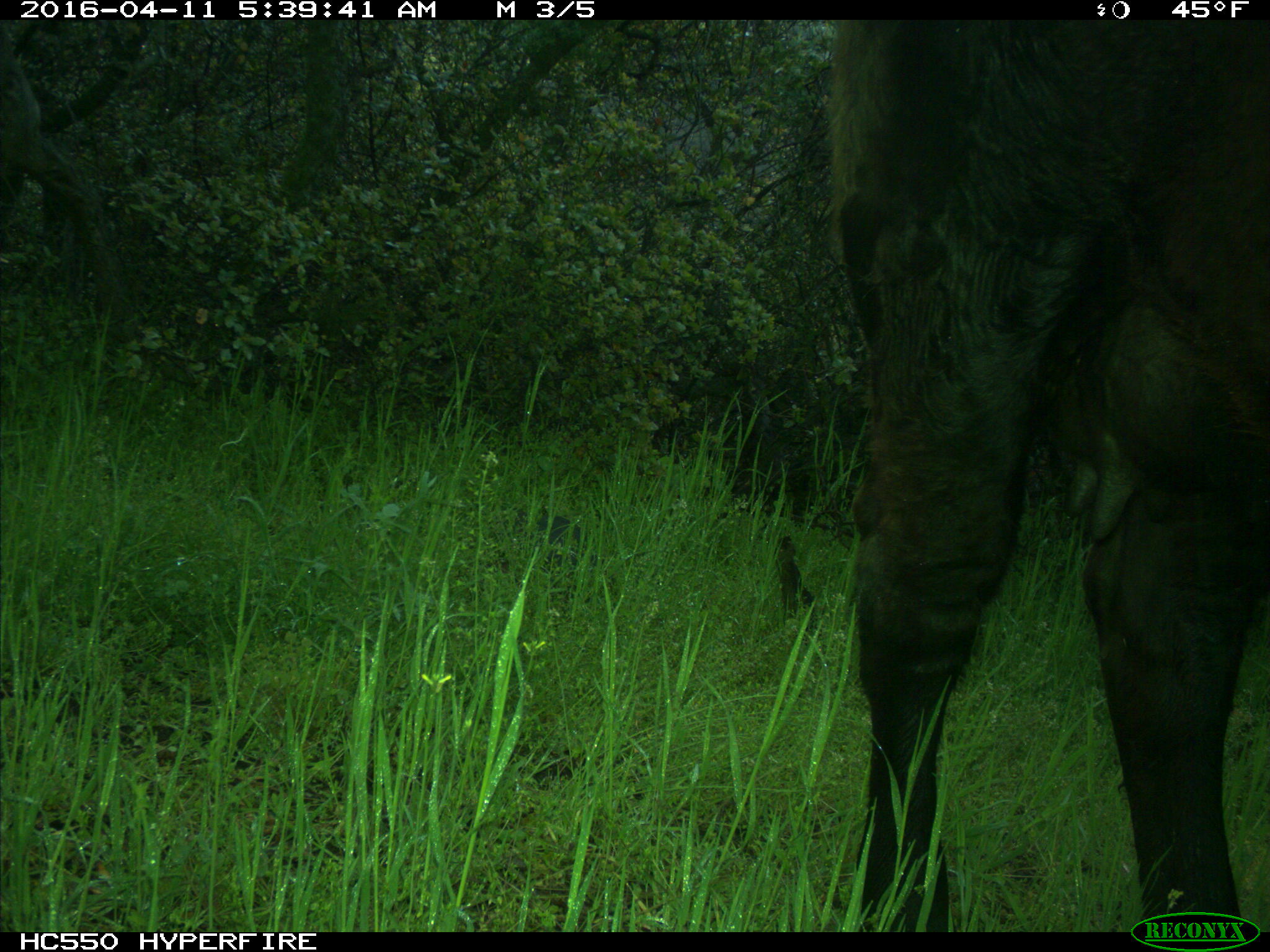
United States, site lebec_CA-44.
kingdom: Animalia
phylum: Chordata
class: Mammalia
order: Artiodactyla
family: Bovidae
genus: Bos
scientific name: Bos taurus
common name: domestic cow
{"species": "Bos taurus (domestic cow)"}